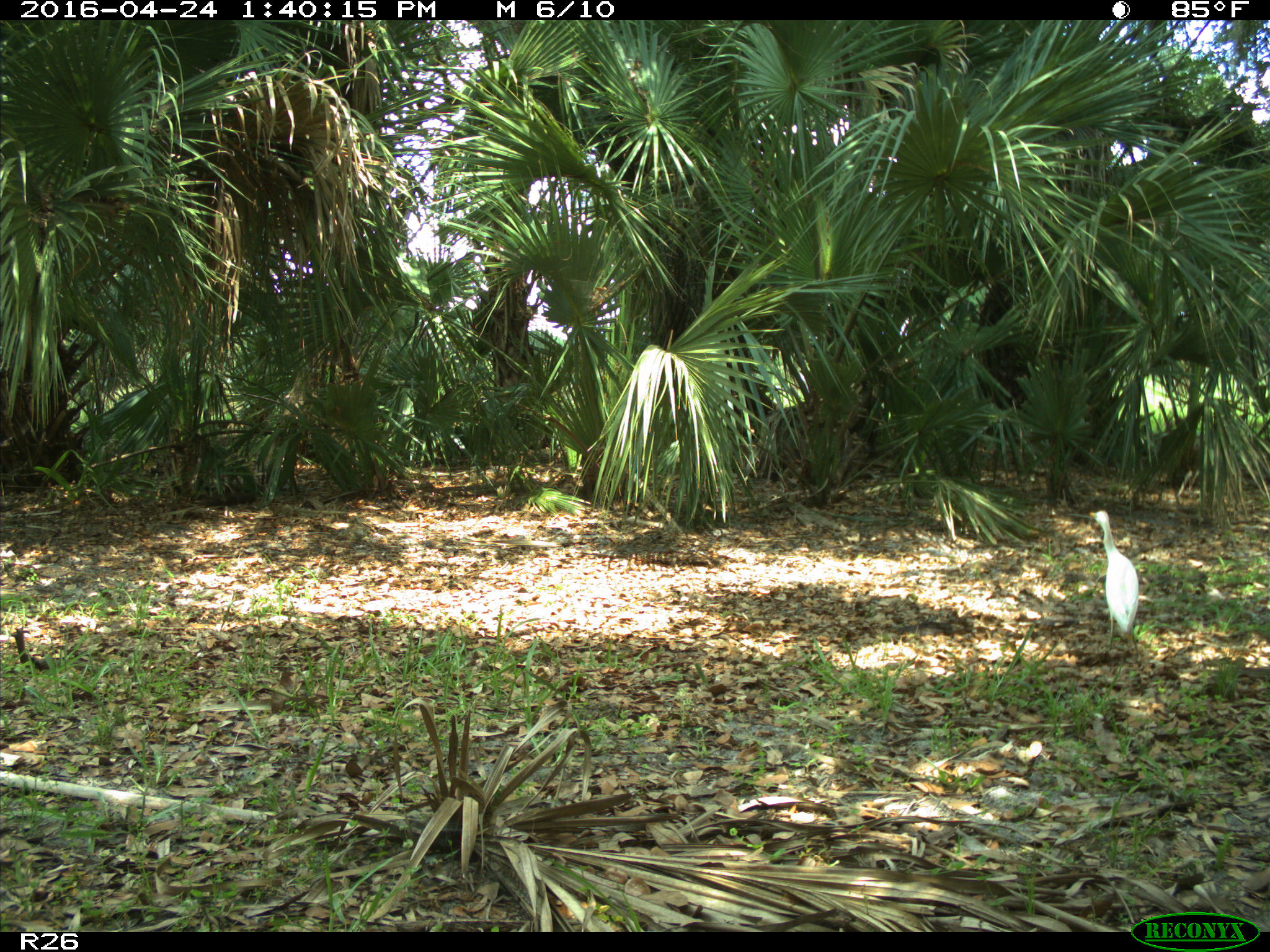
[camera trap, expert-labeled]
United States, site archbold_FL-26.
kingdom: Animalia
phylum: Chordata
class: Aves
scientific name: Aves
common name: birds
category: unidentified bird